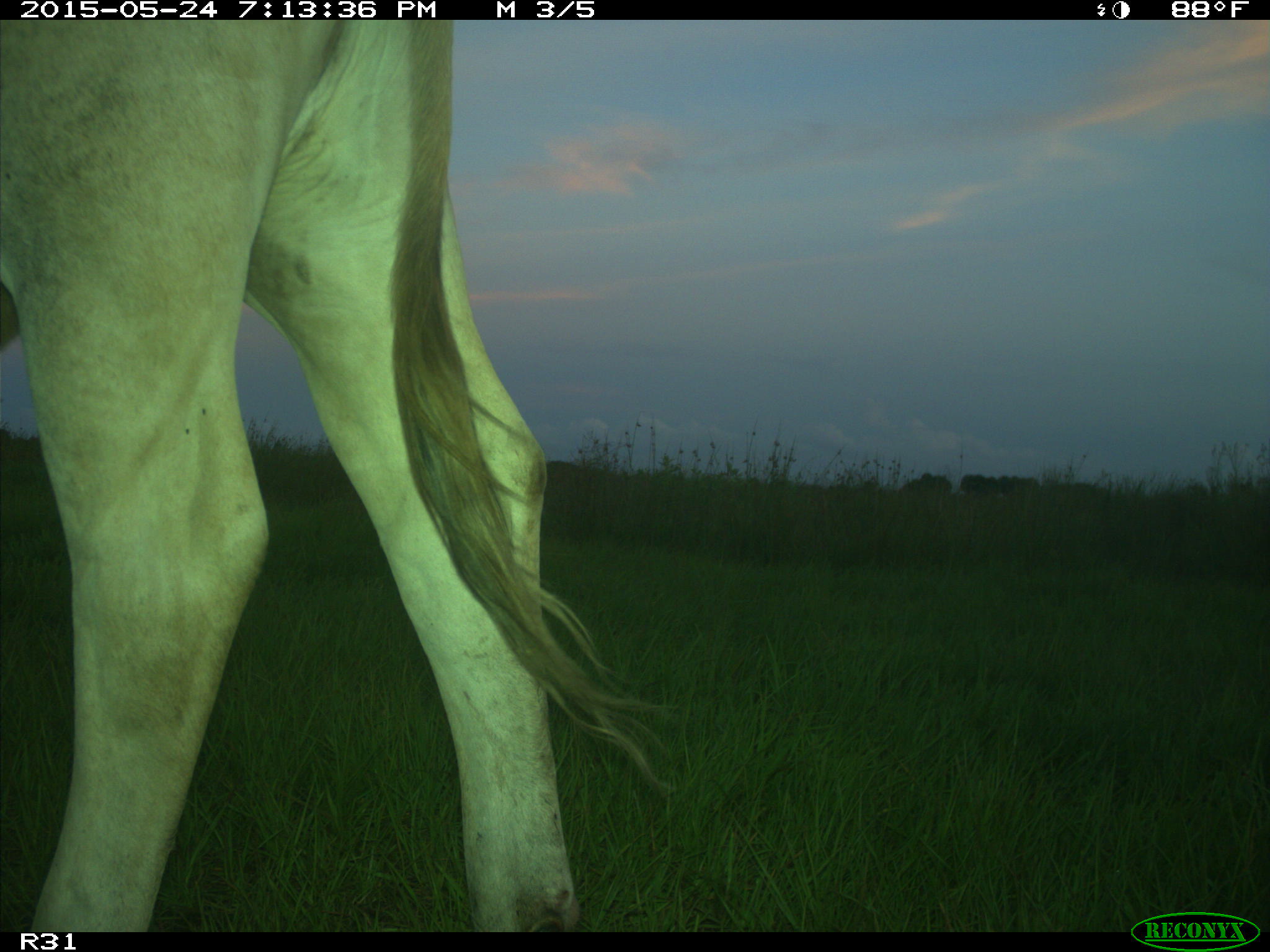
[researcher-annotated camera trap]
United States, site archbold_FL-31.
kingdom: Animalia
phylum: Chordata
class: Mammalia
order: Artiodactyla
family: Bovidae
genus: Bos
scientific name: Bos taurus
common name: domestic cow